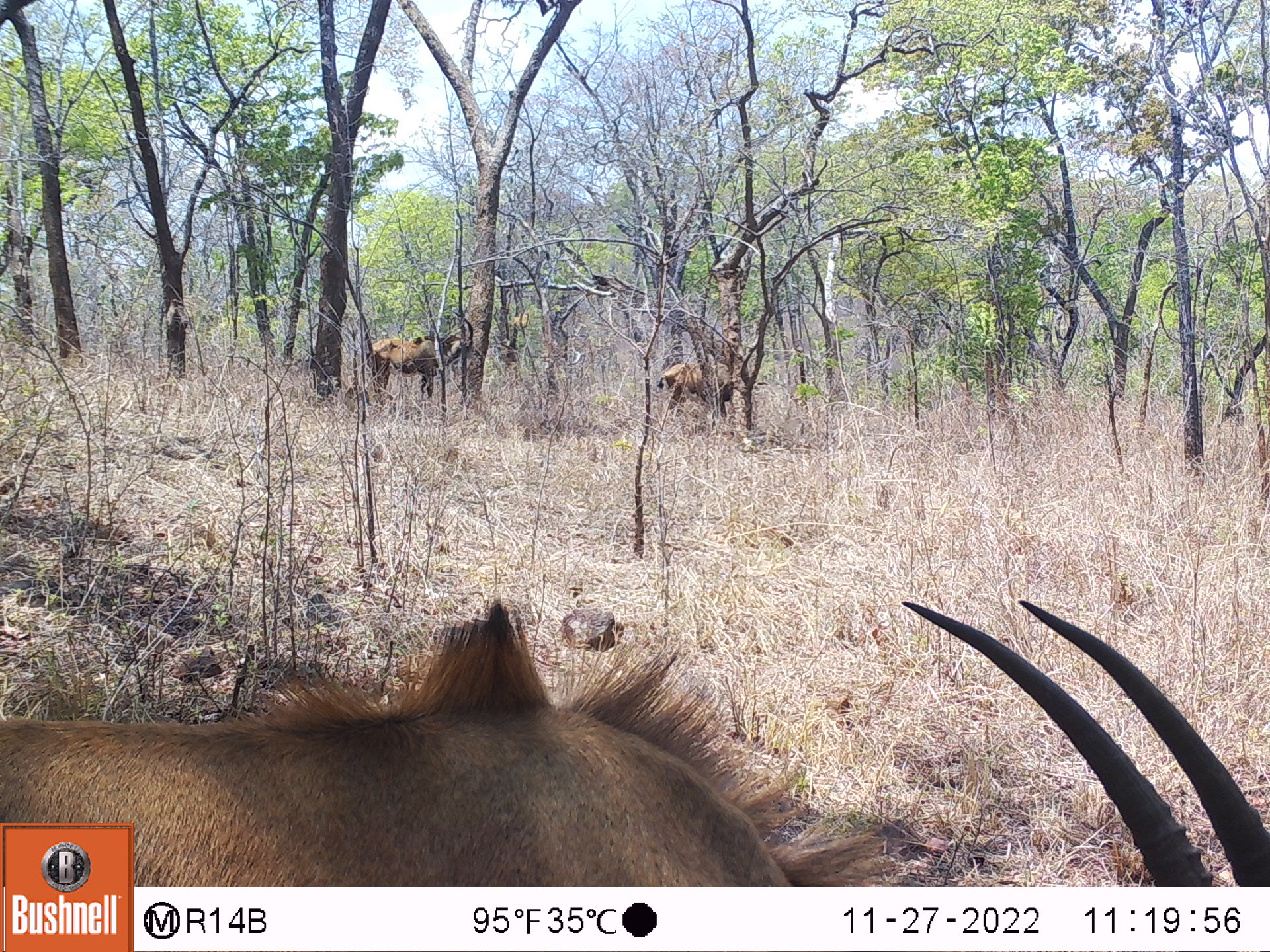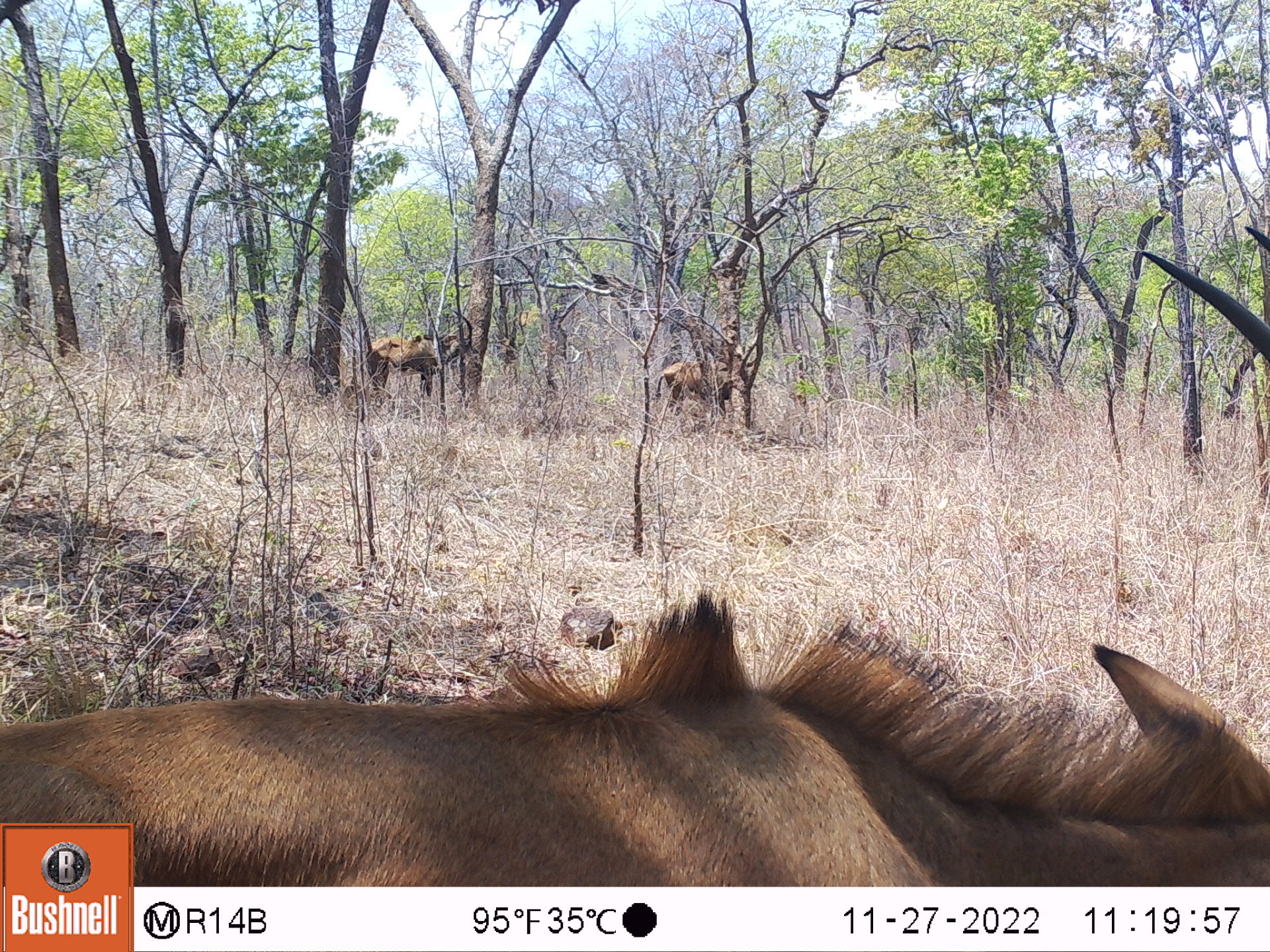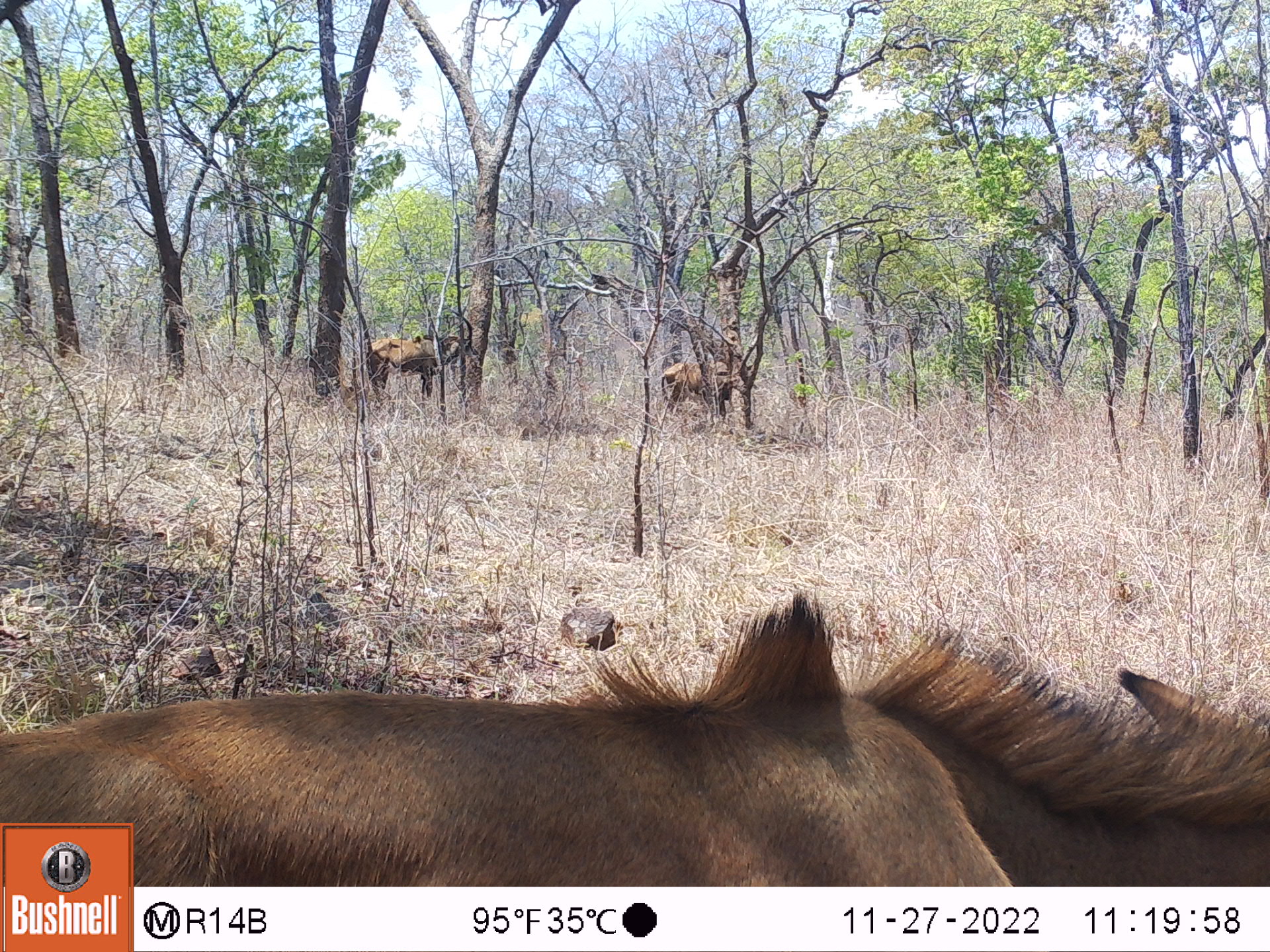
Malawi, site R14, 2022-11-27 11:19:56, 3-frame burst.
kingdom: Animalia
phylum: Chordata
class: Mammalia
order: Artiodactyla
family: Bovidae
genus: Hippotragus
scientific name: Hippotragus niger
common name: sable antelope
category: sable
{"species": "sable (sable antelope) (Hippotragus niger)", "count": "3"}